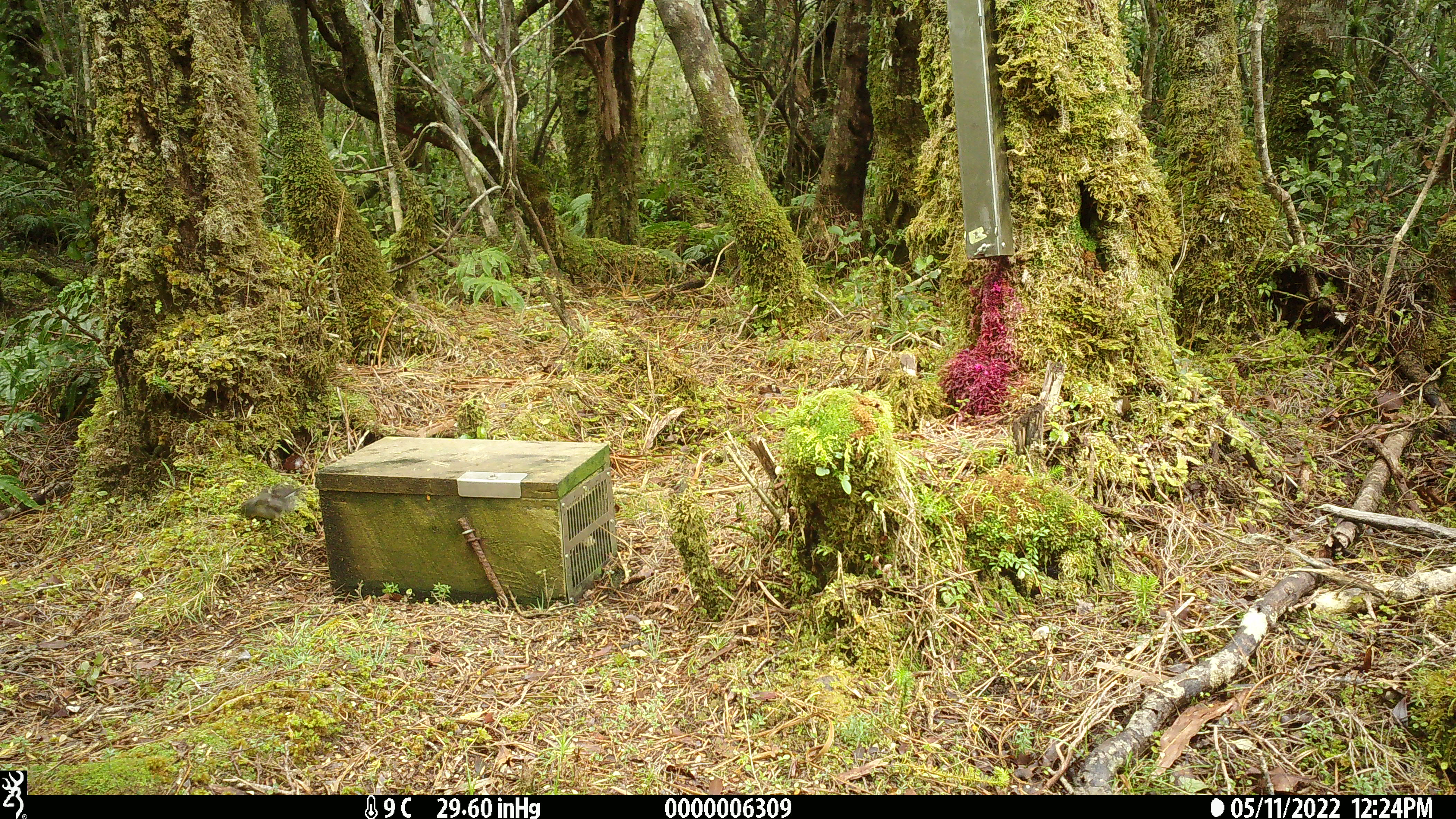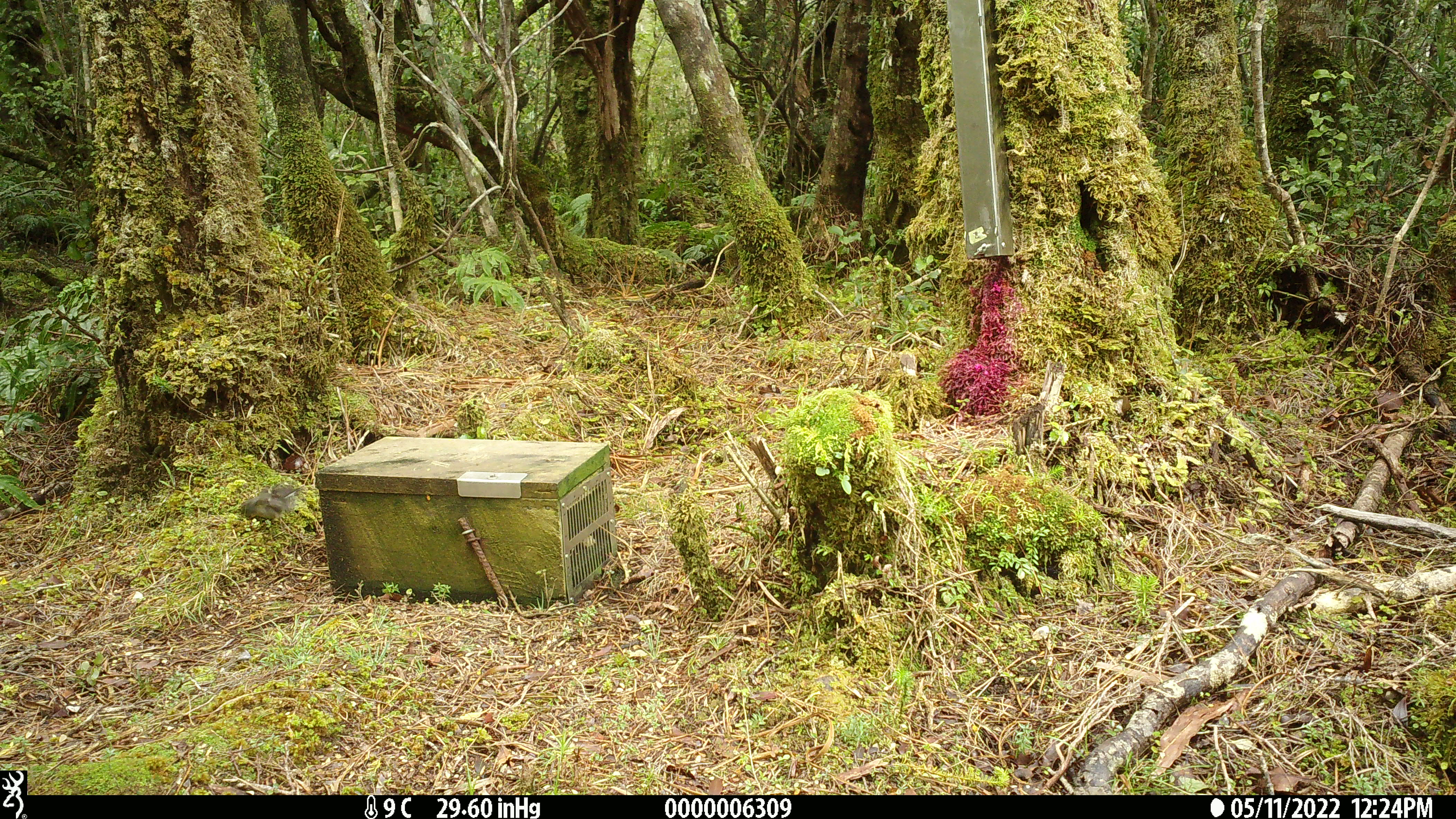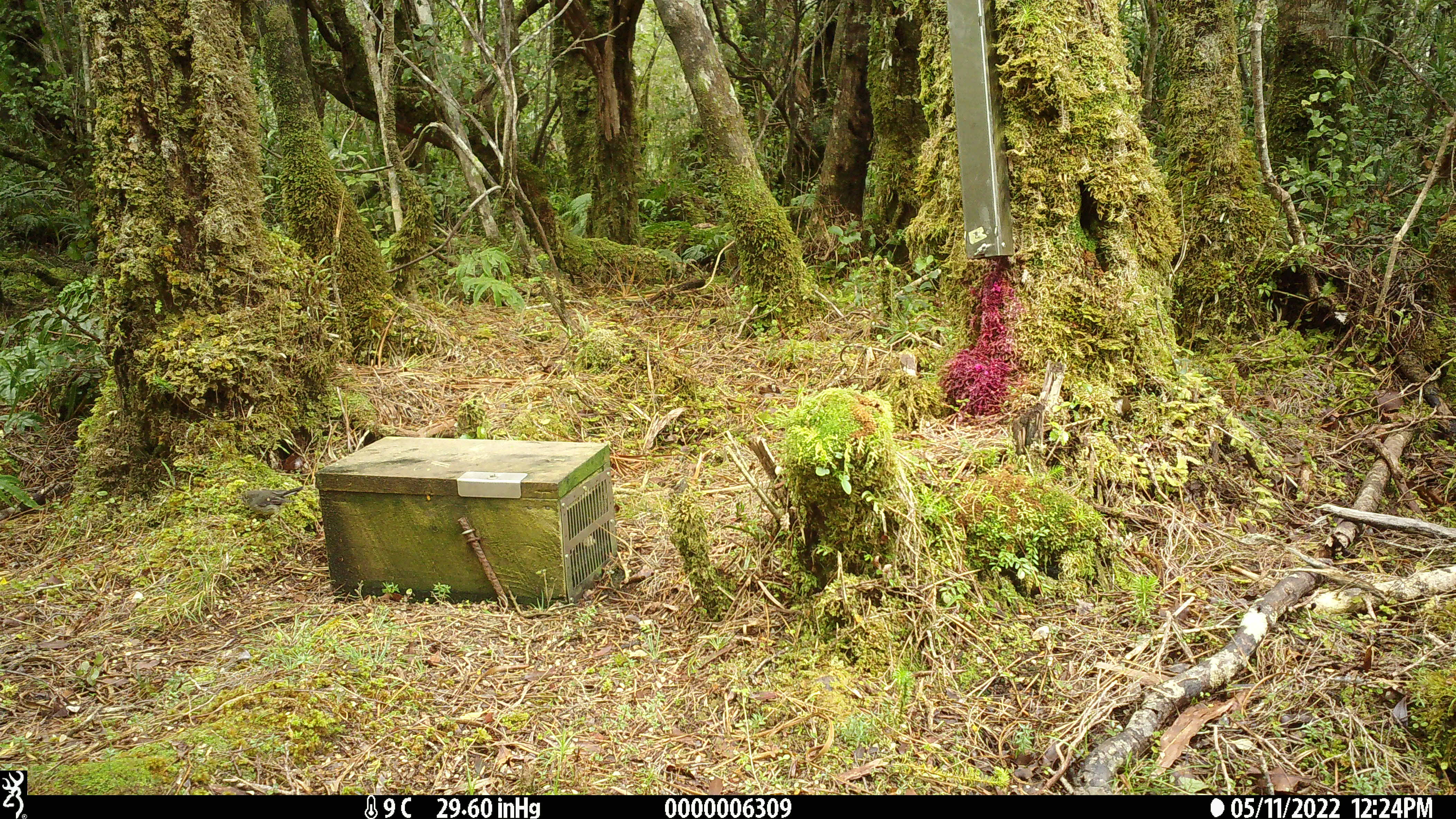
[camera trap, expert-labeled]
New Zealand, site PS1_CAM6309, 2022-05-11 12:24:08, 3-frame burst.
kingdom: Animalia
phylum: Chordata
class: Aves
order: Passeriformes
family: Petroicidae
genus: Petroica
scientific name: Petroica macrocephala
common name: tomtit